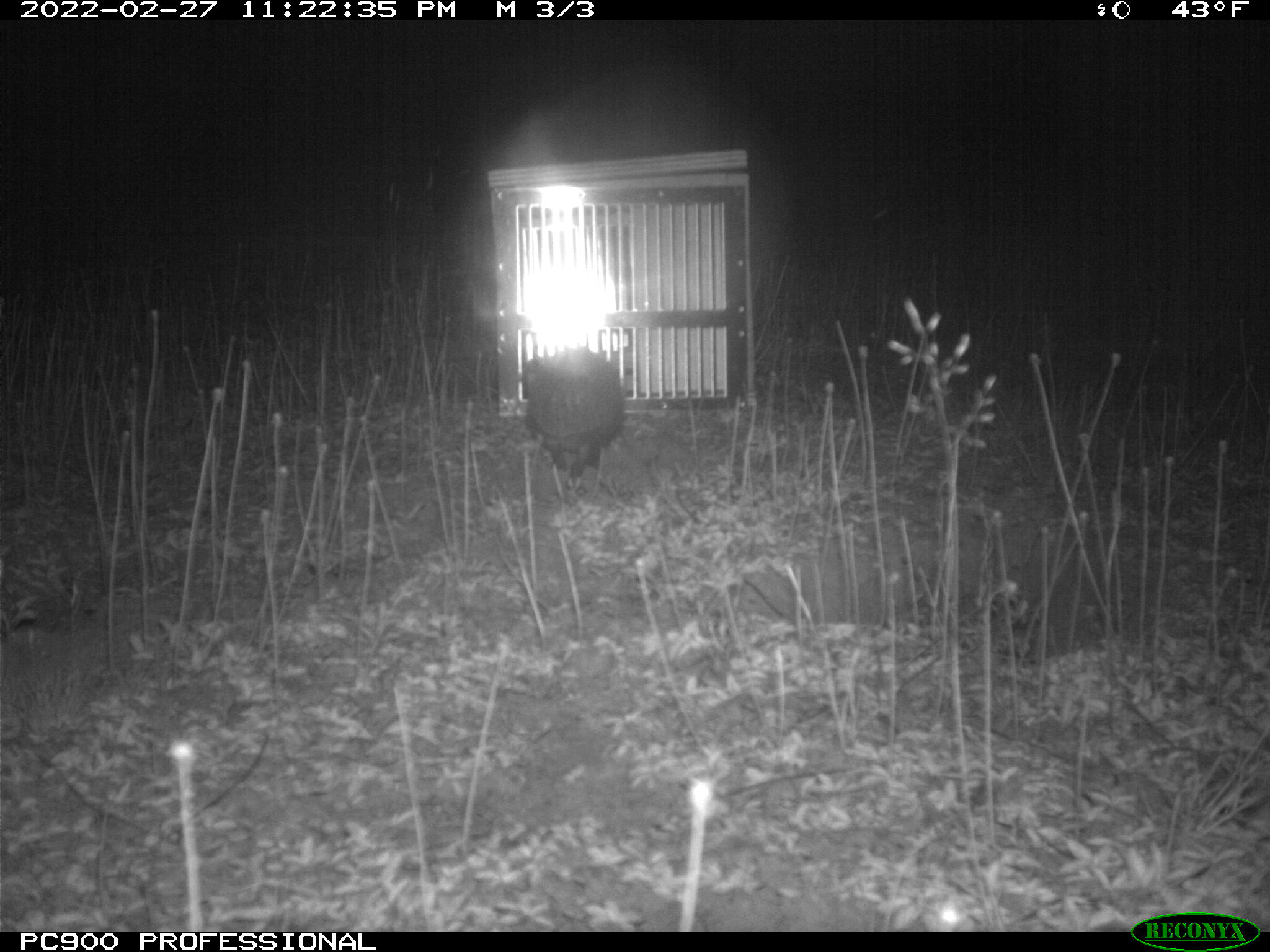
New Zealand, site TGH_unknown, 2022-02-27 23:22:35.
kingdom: Animalia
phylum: Chordata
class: Mammalia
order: Eulipotyphla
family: Erinaceidae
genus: Erinaceus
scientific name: Erinaceus europaeus europaeus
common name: european hedgehog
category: hedgehog